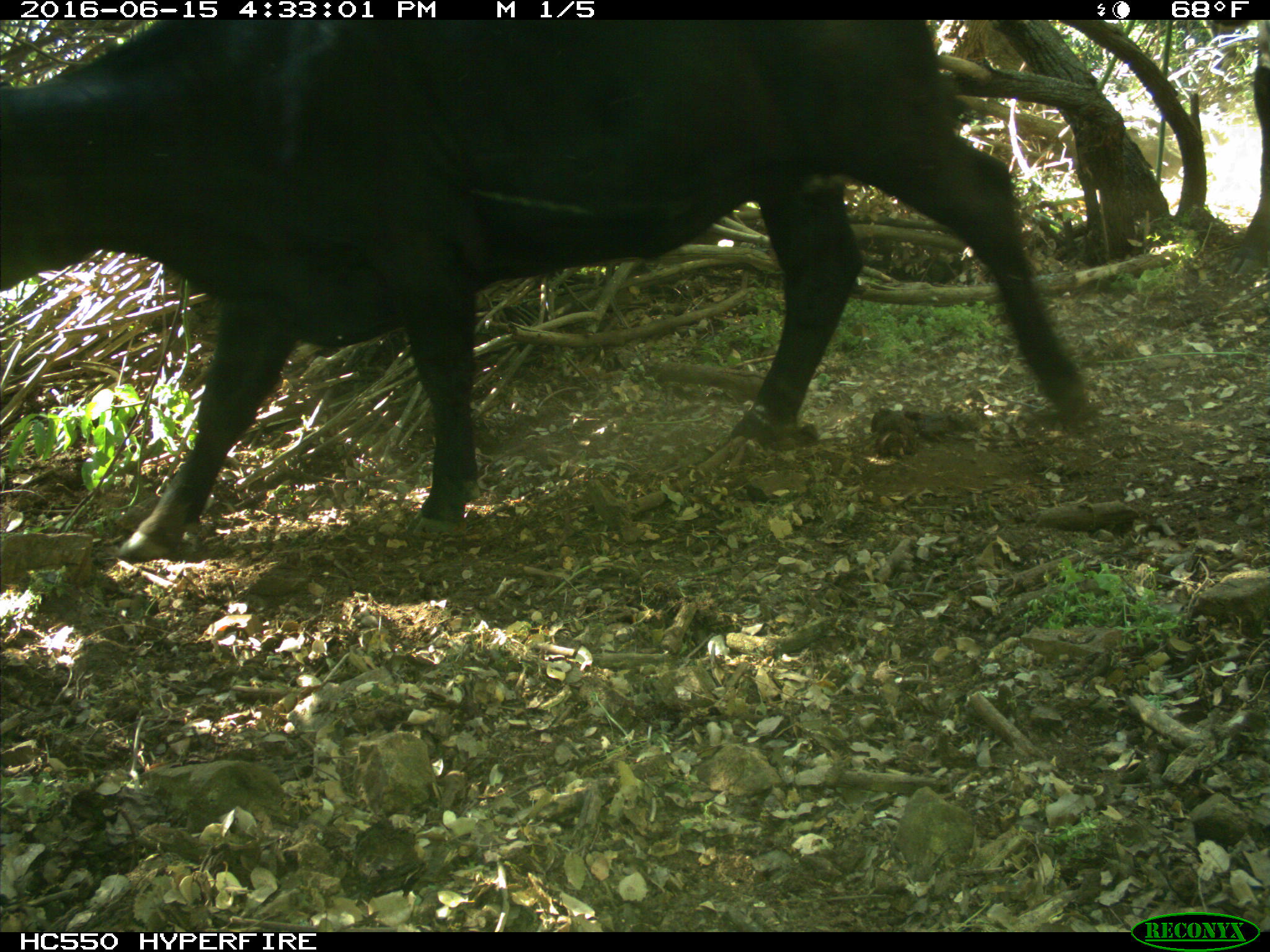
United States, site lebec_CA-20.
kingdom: Animalia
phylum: Chordata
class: Mammalia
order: Artiodactyla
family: Bovidae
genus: Bos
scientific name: Bos taurus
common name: domestic cow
Bos taurus (domestic cow).